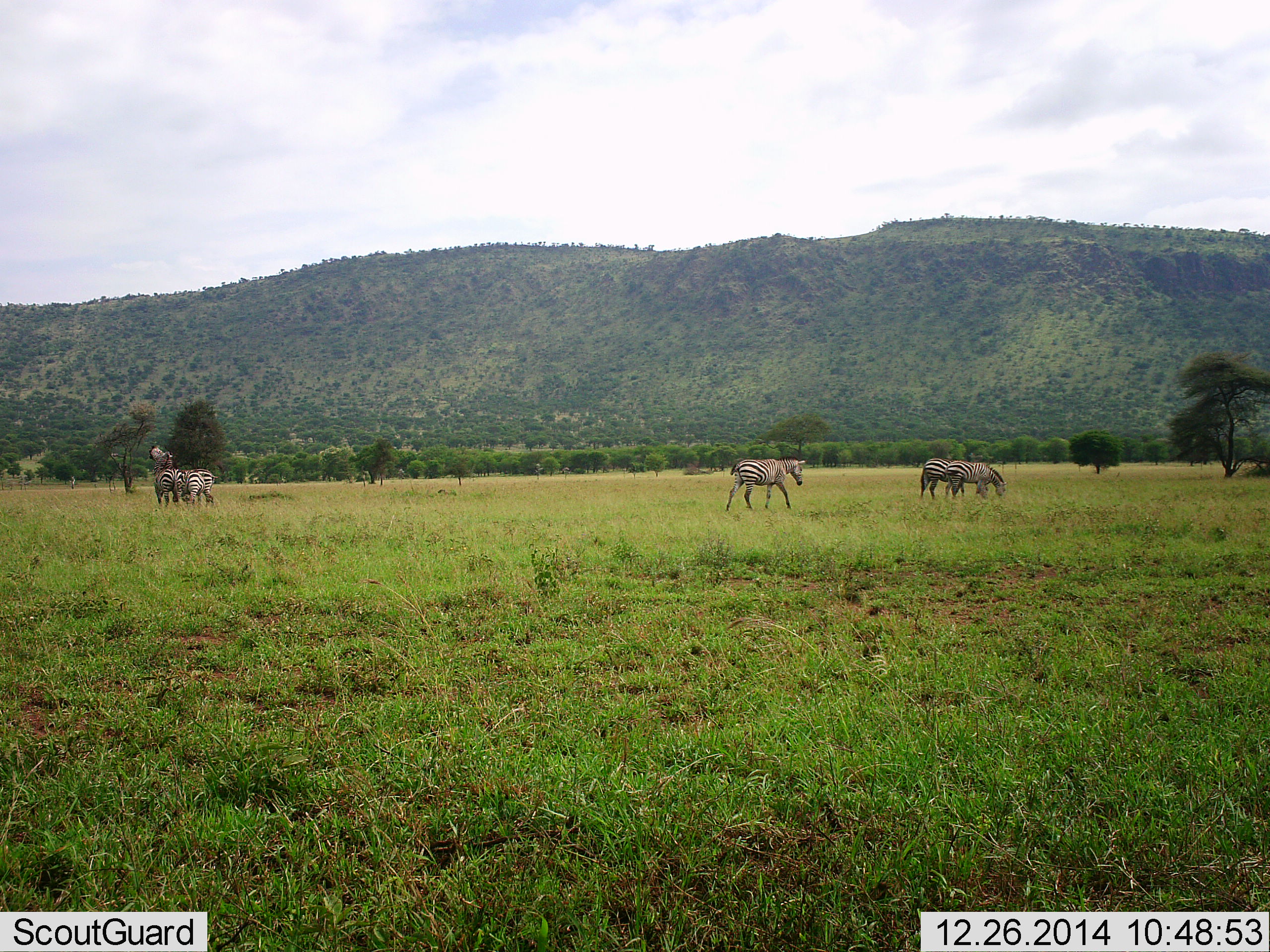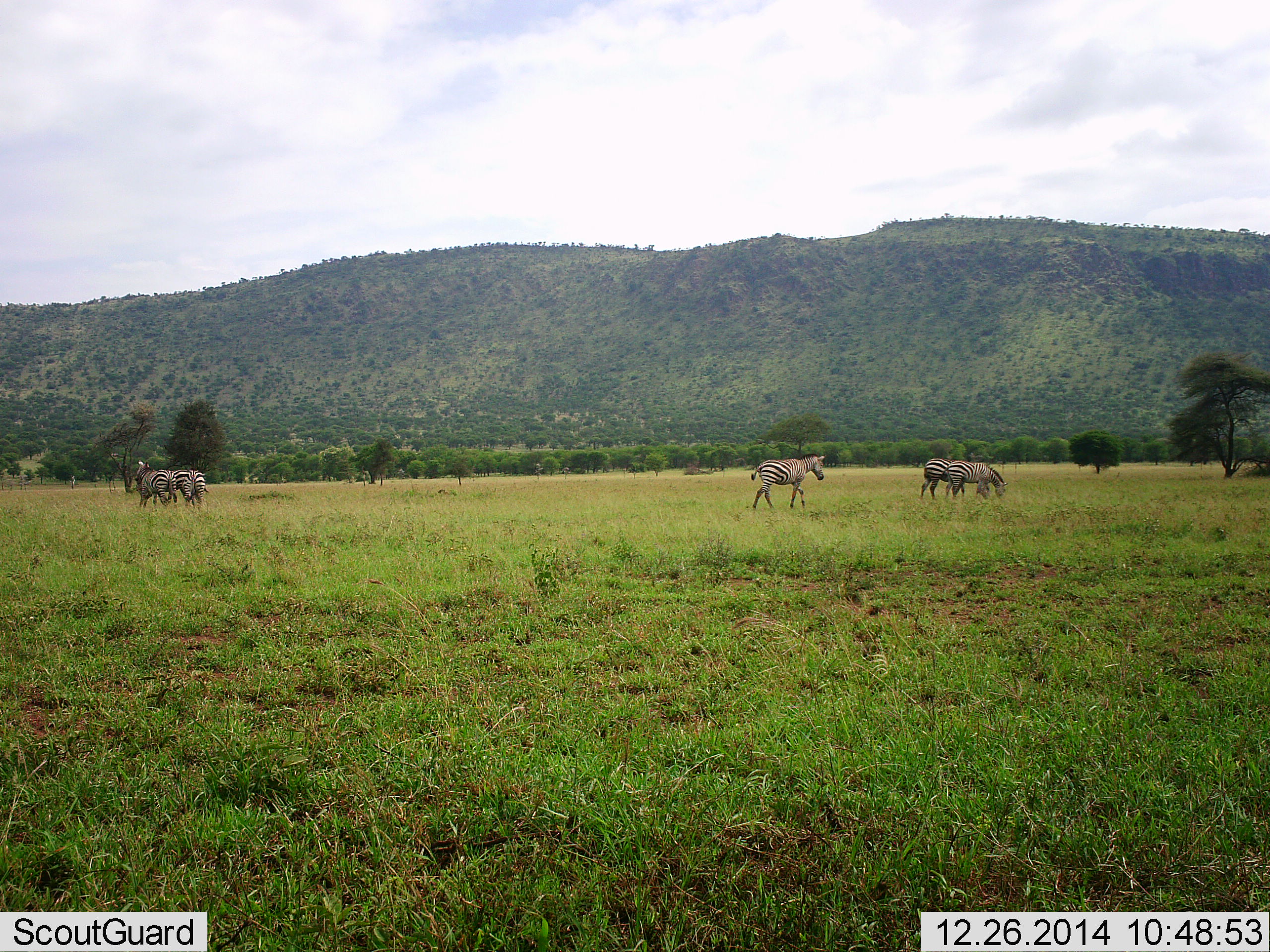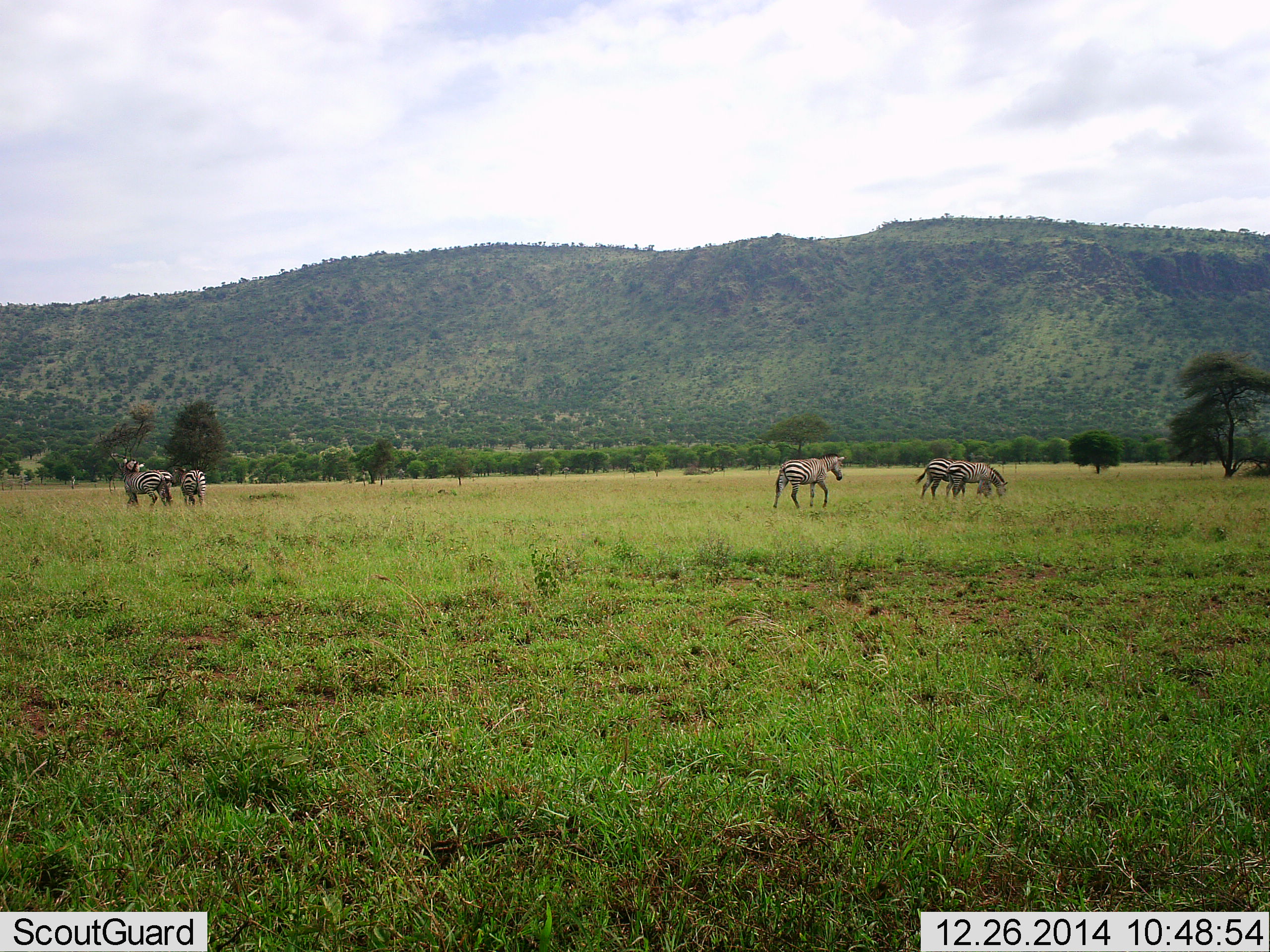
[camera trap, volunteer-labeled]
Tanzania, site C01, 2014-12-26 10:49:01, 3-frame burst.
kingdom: Animalia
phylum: Chordata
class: Mammalia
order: Perissodactyla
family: Equidae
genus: Equus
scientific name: Equus quagga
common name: plains zebra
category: zebra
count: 5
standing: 30%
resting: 0%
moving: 80%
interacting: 20%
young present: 0%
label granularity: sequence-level